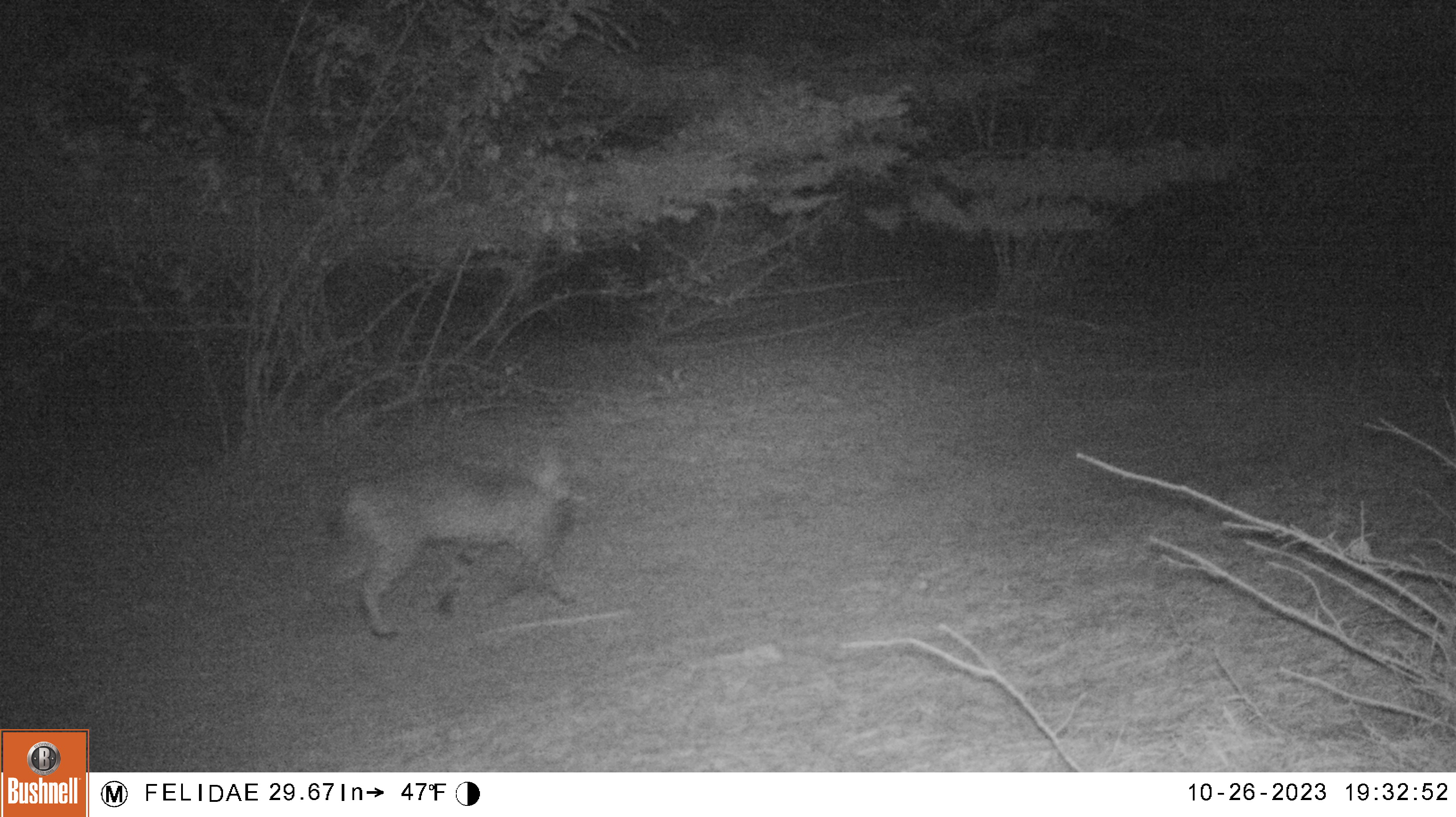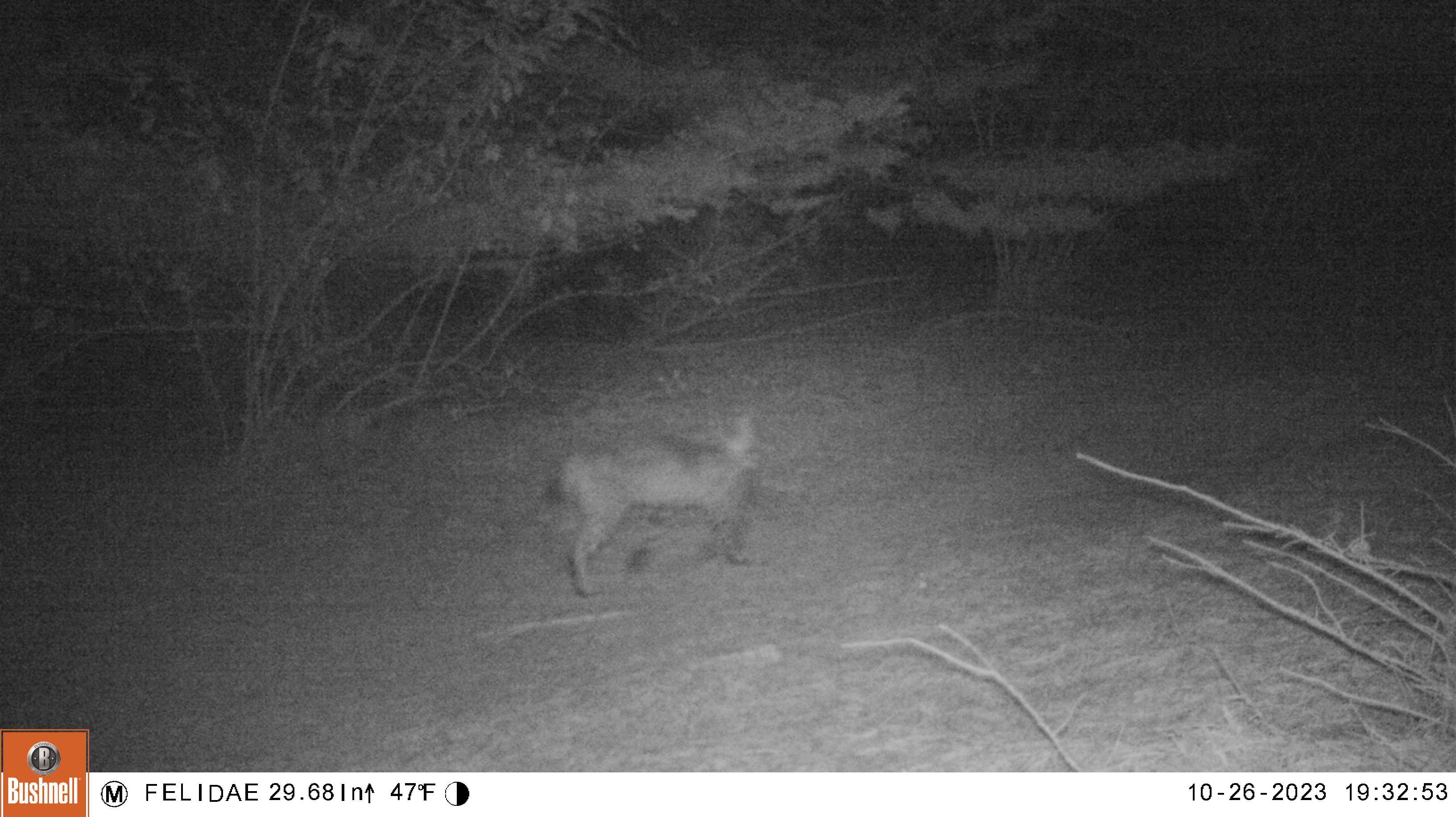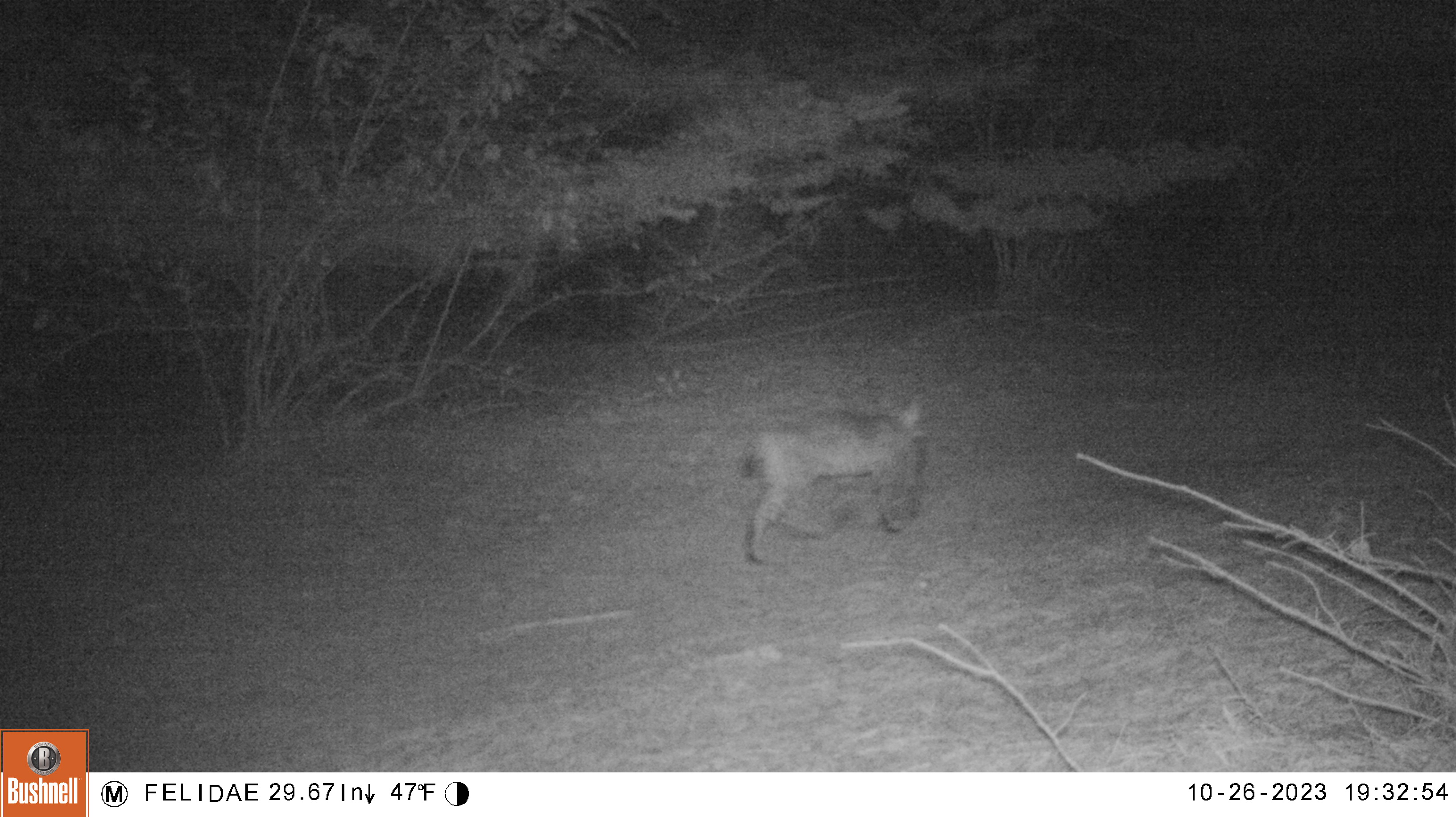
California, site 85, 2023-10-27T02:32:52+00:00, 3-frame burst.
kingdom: Animalia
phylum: Chordata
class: Mammalia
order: Carnivora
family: Felidae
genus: Lynx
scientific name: Lynx rufus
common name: bobcat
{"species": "bobcat (Lynx rufus)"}